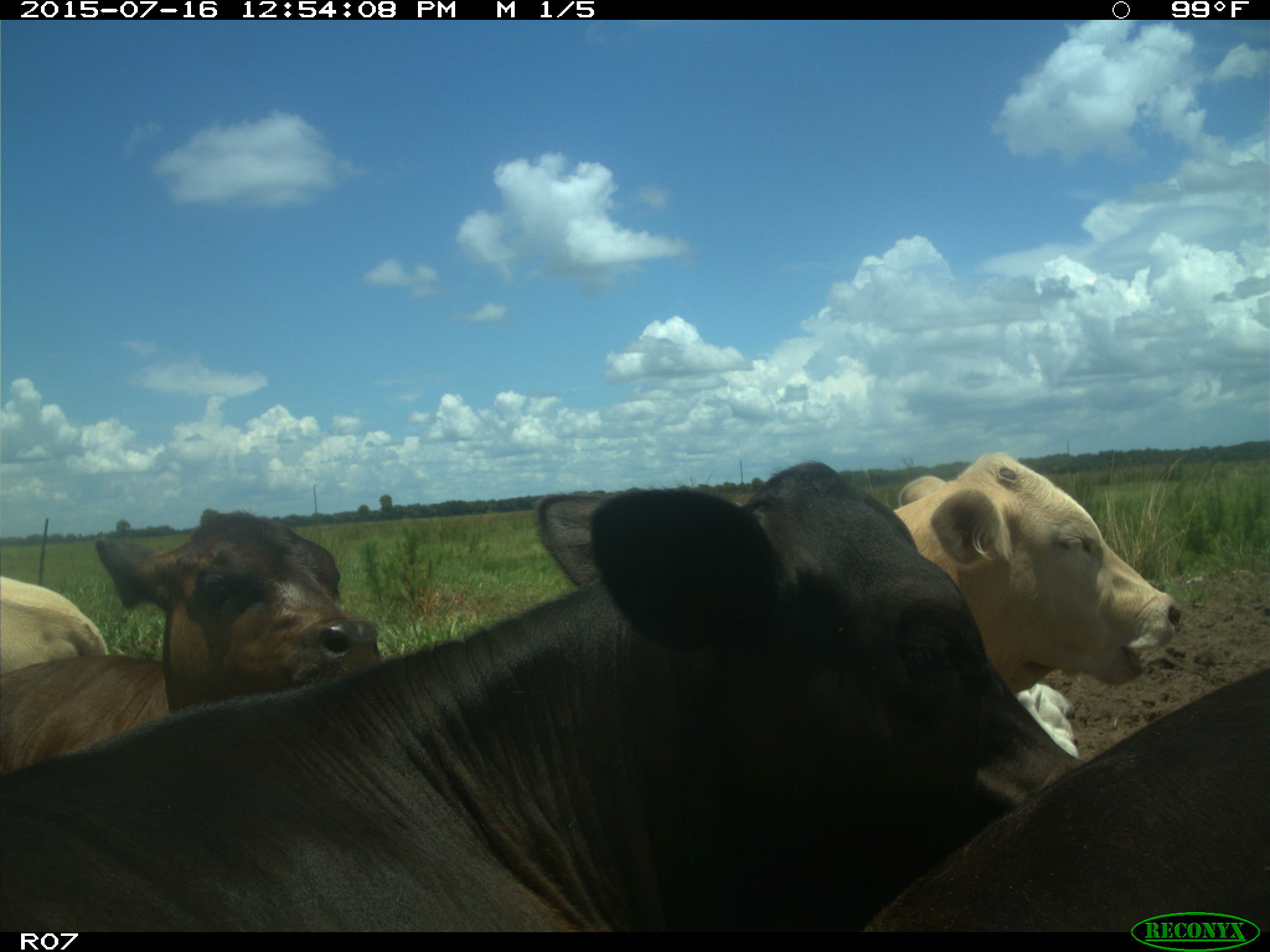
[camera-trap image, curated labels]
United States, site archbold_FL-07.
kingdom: Animalia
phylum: Chordata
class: Mammalia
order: Artiodactyla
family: Bovidae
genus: Bos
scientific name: Bos taurus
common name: domestic cow